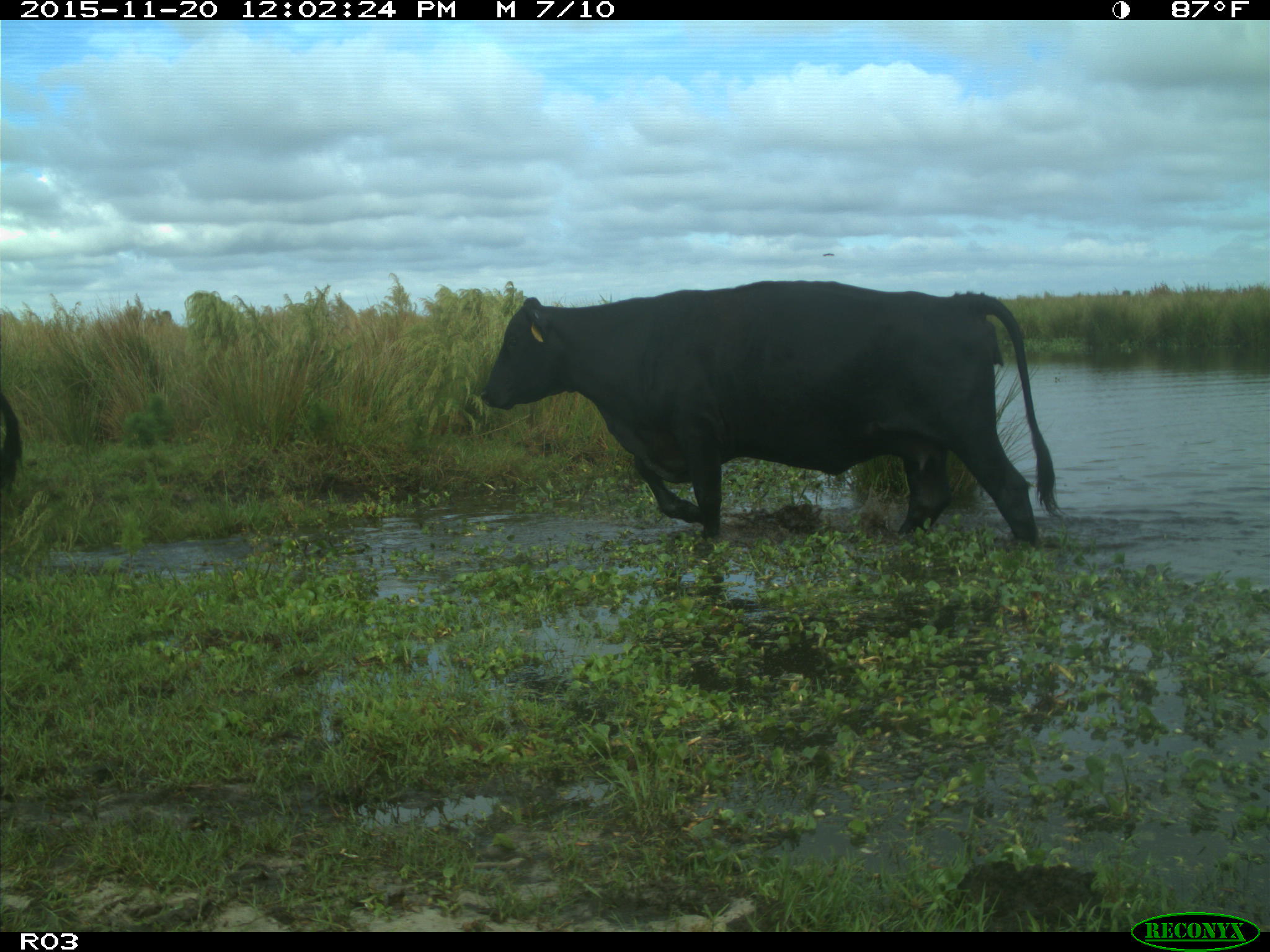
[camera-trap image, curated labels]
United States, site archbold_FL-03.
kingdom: Animalia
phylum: Chordata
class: Mammalia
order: Artiodactyla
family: Bovidae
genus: Bos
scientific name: Bos taurus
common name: domestic cow